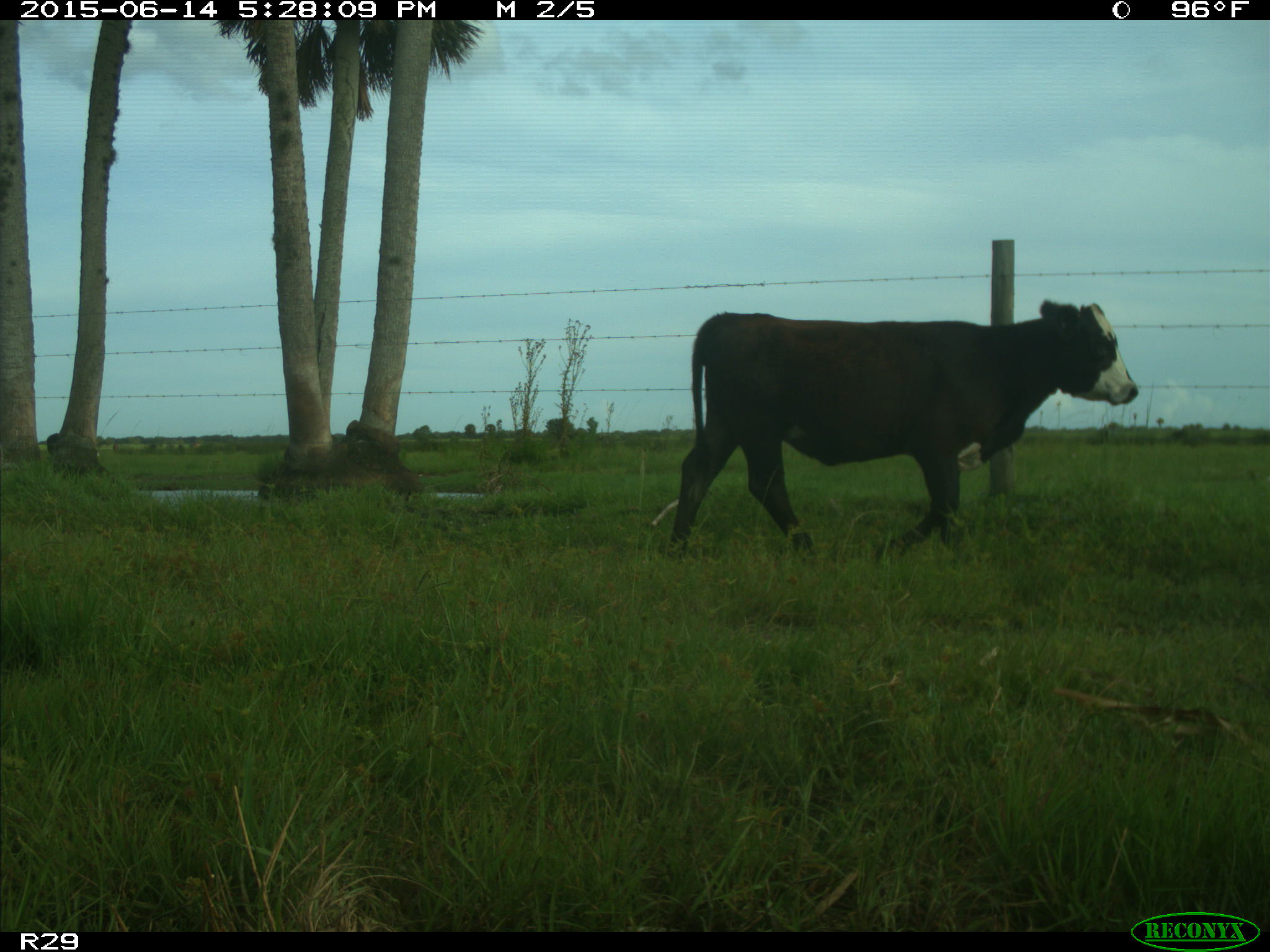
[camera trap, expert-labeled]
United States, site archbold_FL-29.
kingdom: Animalia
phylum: Chordata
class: Mammalia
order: Artiodactyla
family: Bovidae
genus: Bos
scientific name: Bos taurus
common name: domestic cow